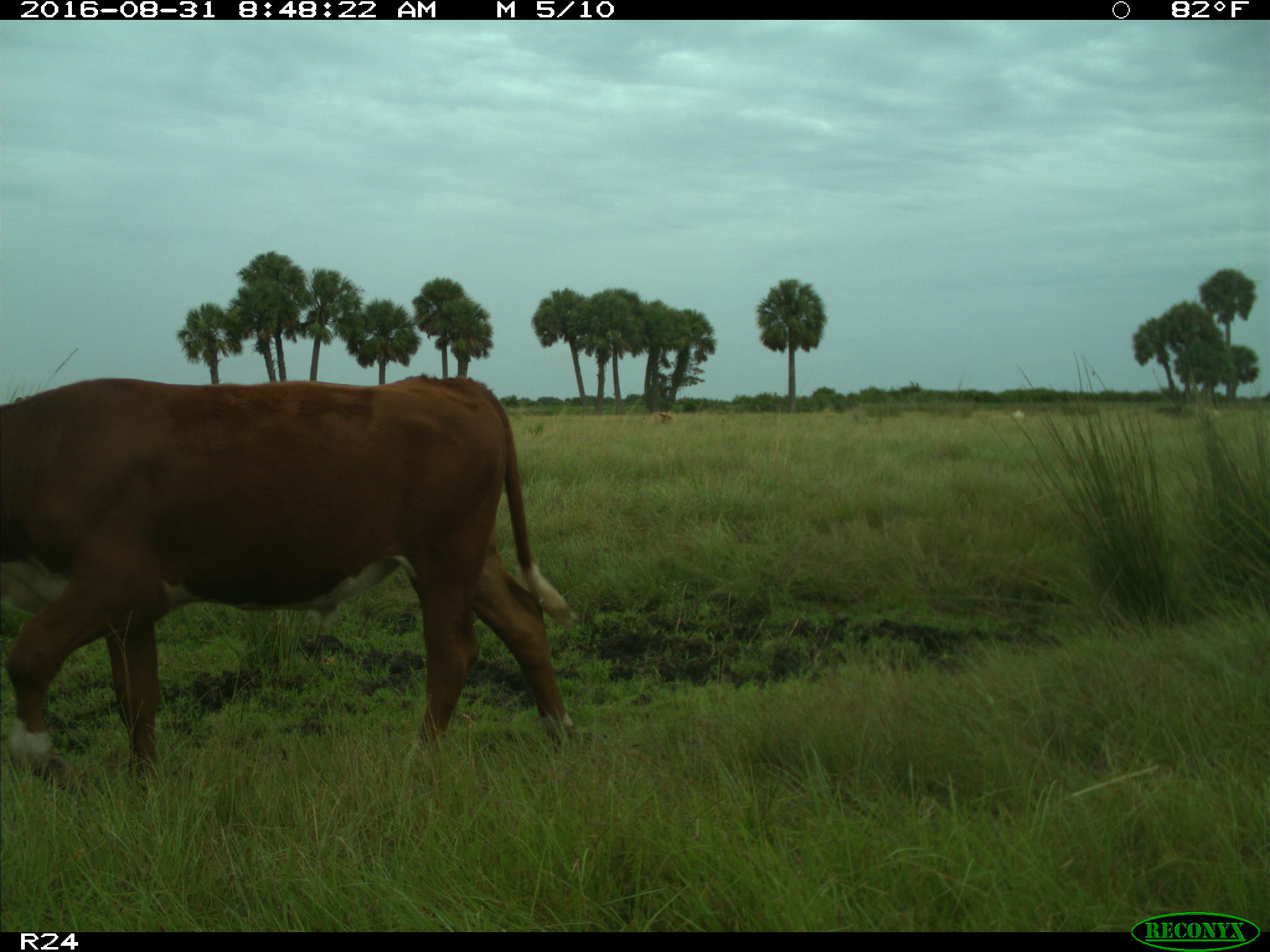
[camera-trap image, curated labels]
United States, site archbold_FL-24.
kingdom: Animalia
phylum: Chordata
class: Mammalia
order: Artiodactyla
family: Bovidae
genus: Bos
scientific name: Bos taurus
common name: domestic cow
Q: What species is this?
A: Bos taurus (domestic cow).